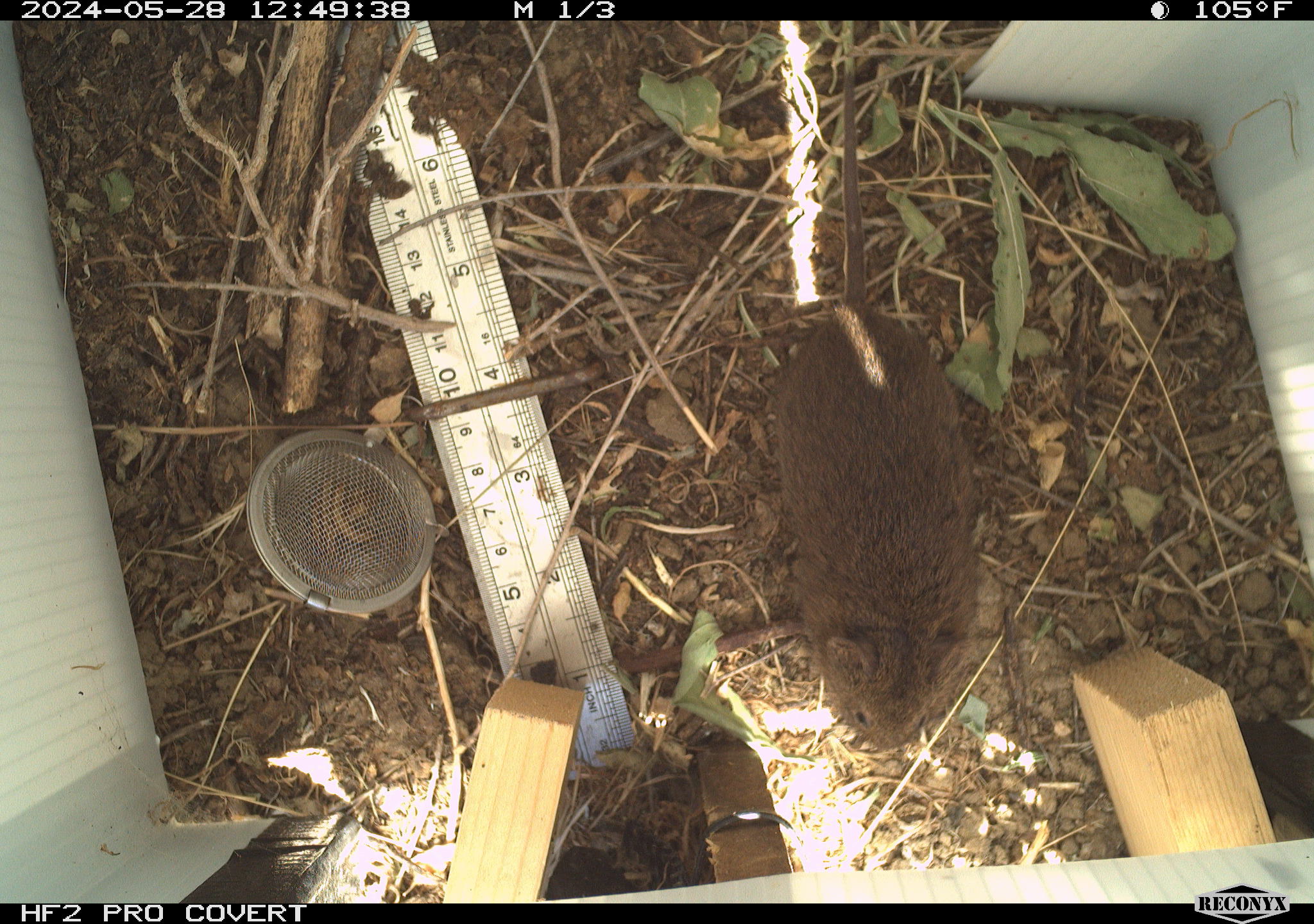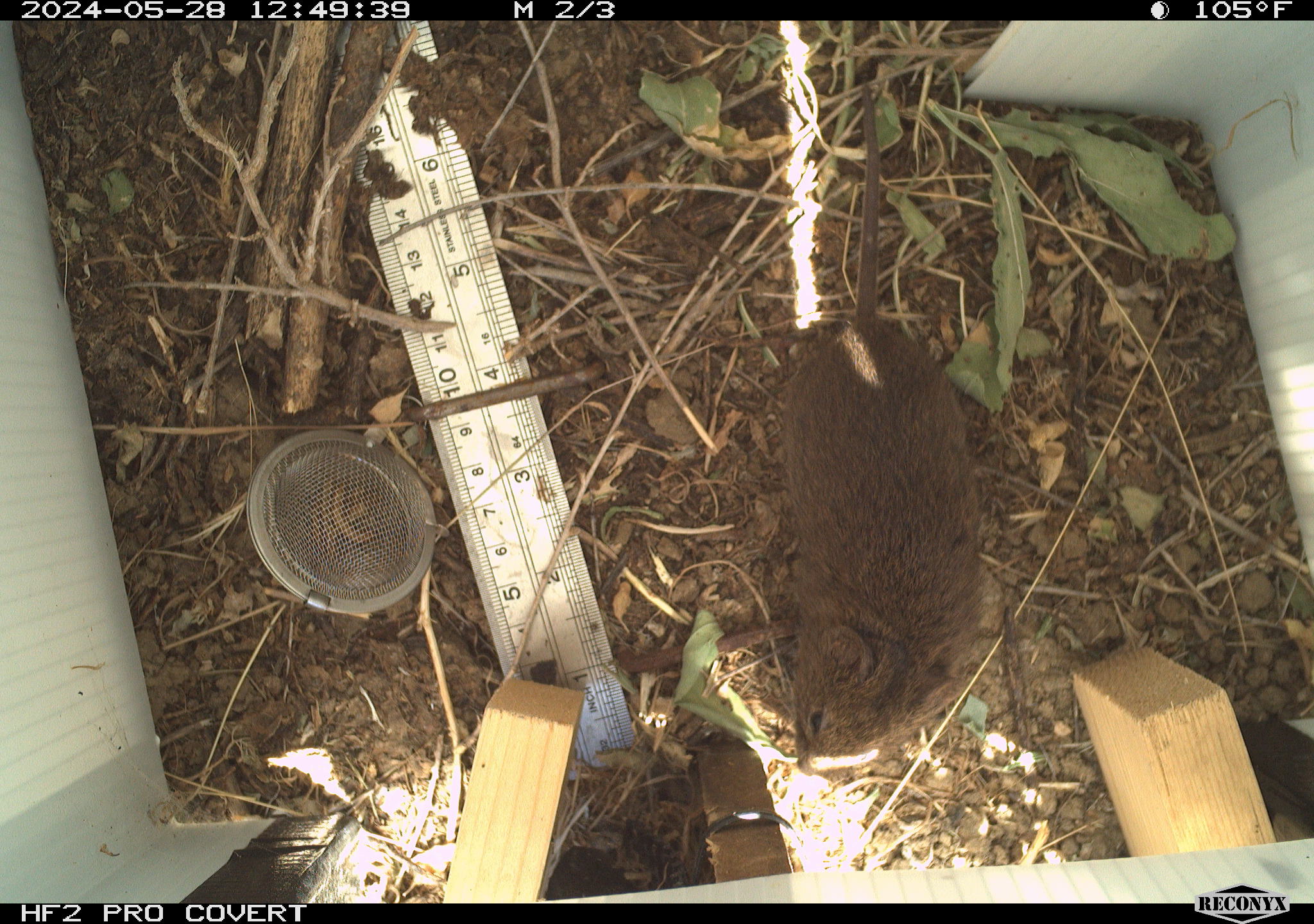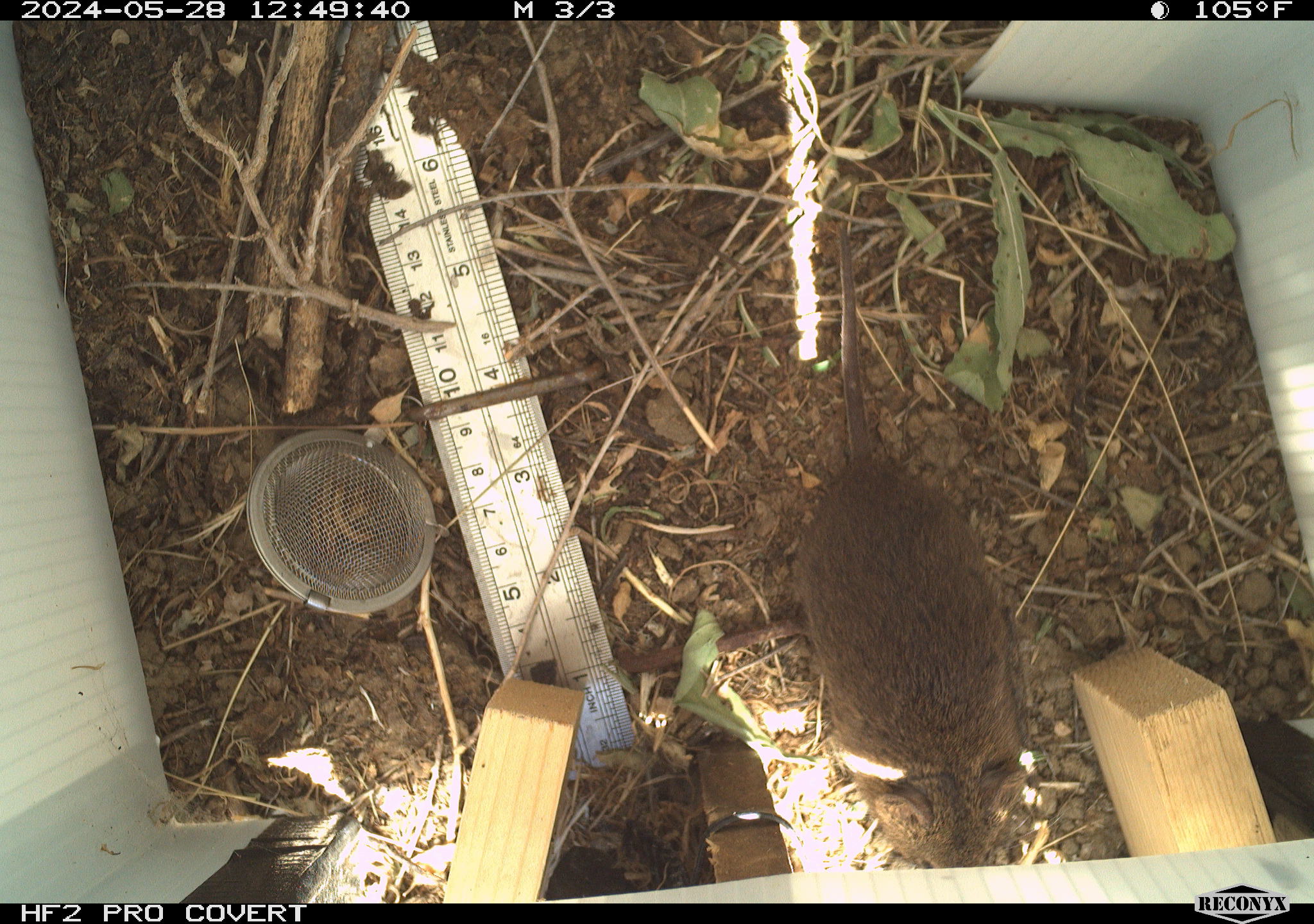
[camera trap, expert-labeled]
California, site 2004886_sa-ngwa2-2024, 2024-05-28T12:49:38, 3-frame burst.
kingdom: Animalia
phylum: Chordata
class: Mammalia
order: Rodentia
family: Cricetidae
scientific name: Arvicolinae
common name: voles, lemmings, and muskrats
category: arvicolinae subfamily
Arvicolinae subfamily (voles, lemmings, and muskrats) (Arvicolinae).